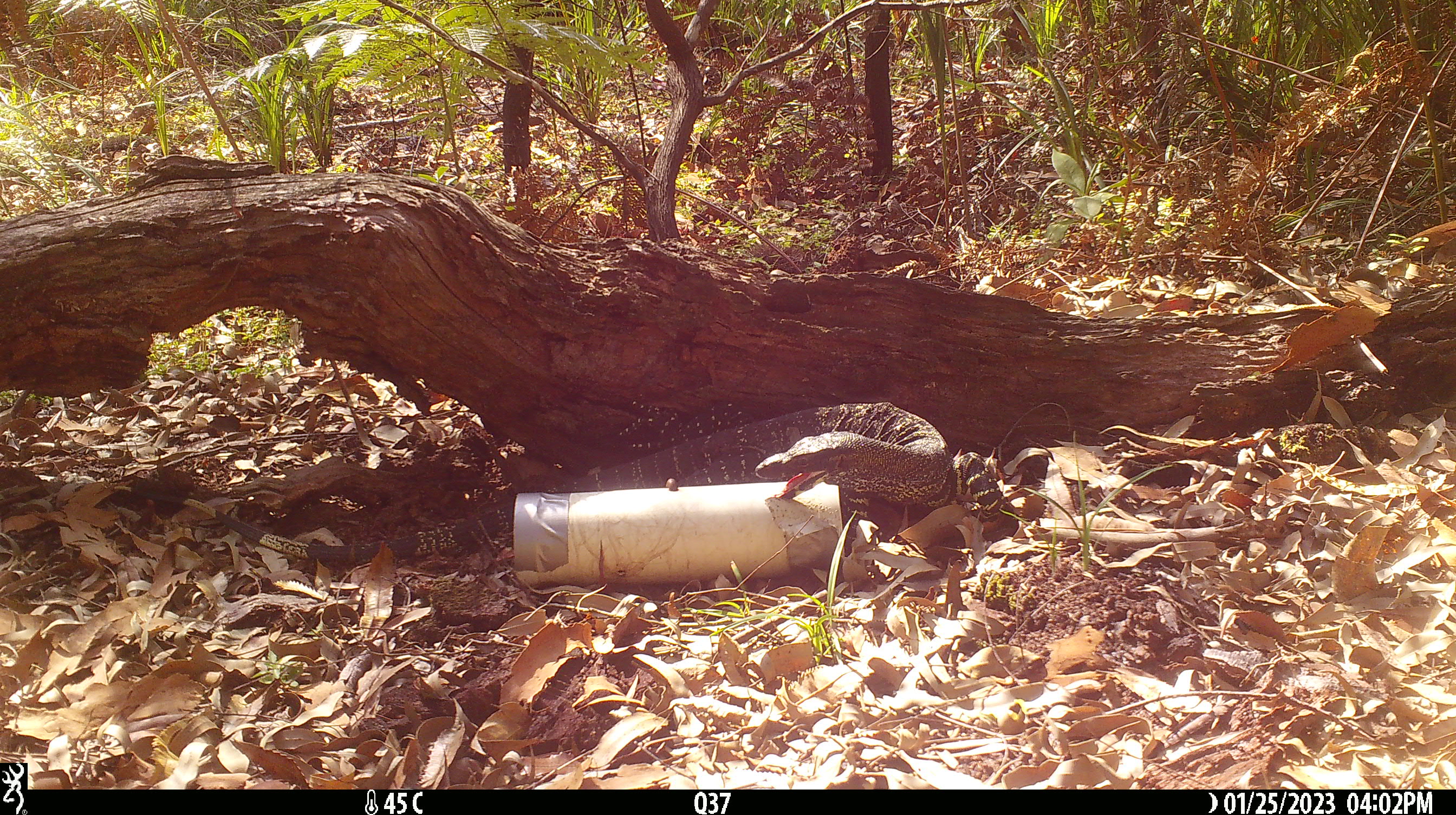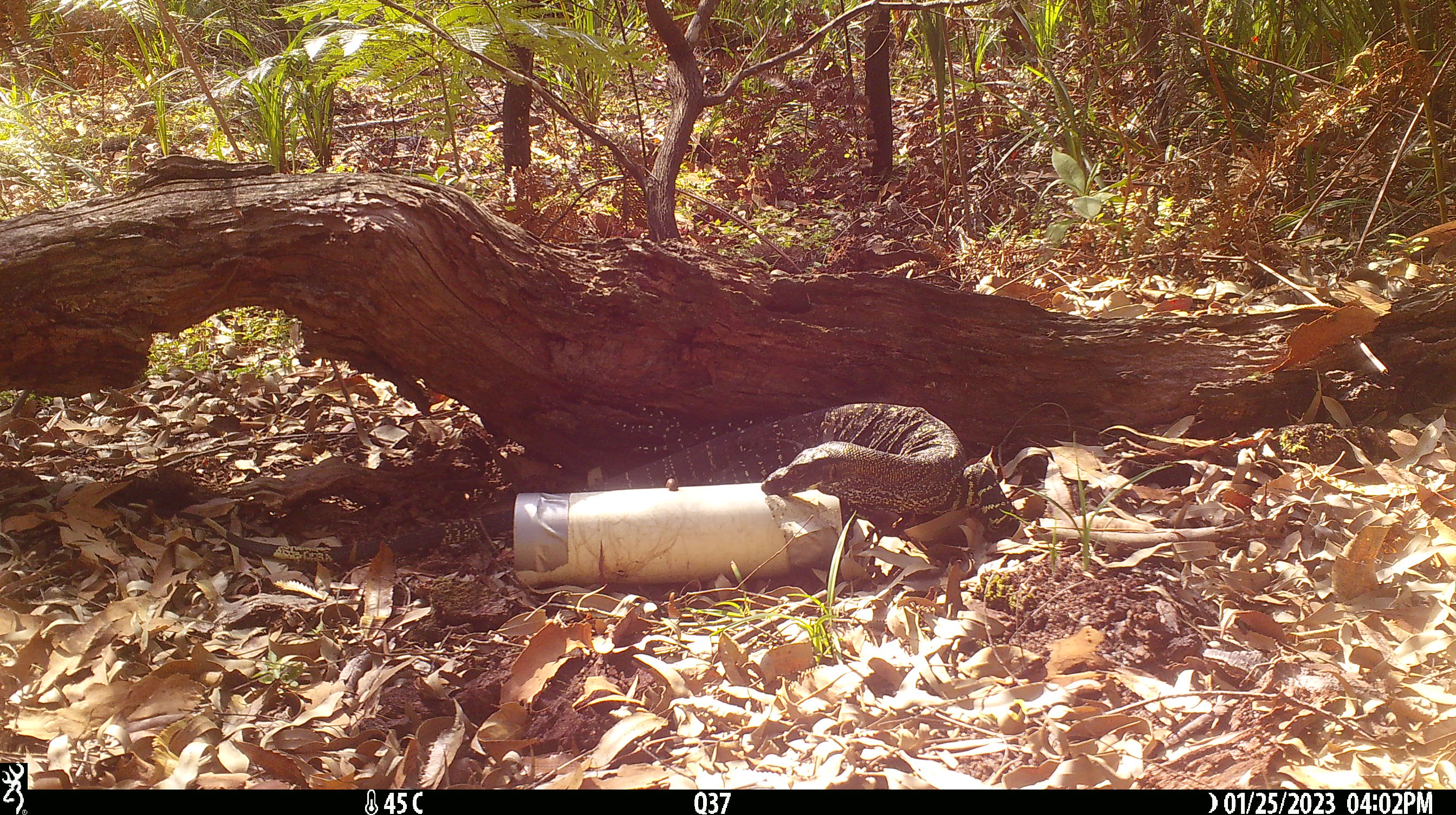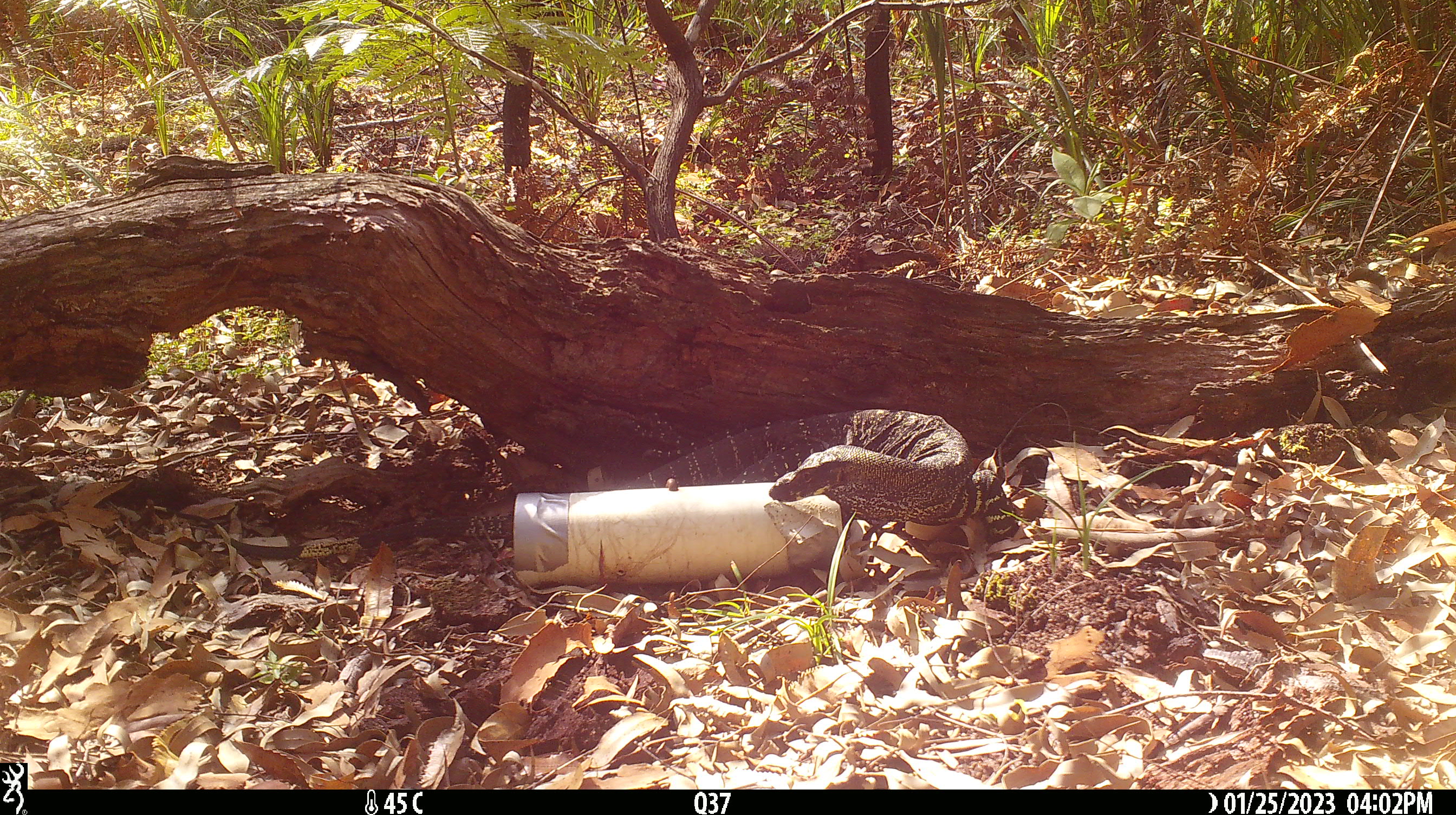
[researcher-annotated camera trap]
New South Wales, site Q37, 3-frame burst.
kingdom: Animalia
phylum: Chordata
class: Reptilia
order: Squamata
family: Varanidae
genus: Varanus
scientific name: Varanus varius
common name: lace monitor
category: goanna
Goanna (lace monitor) (Varanus varius).